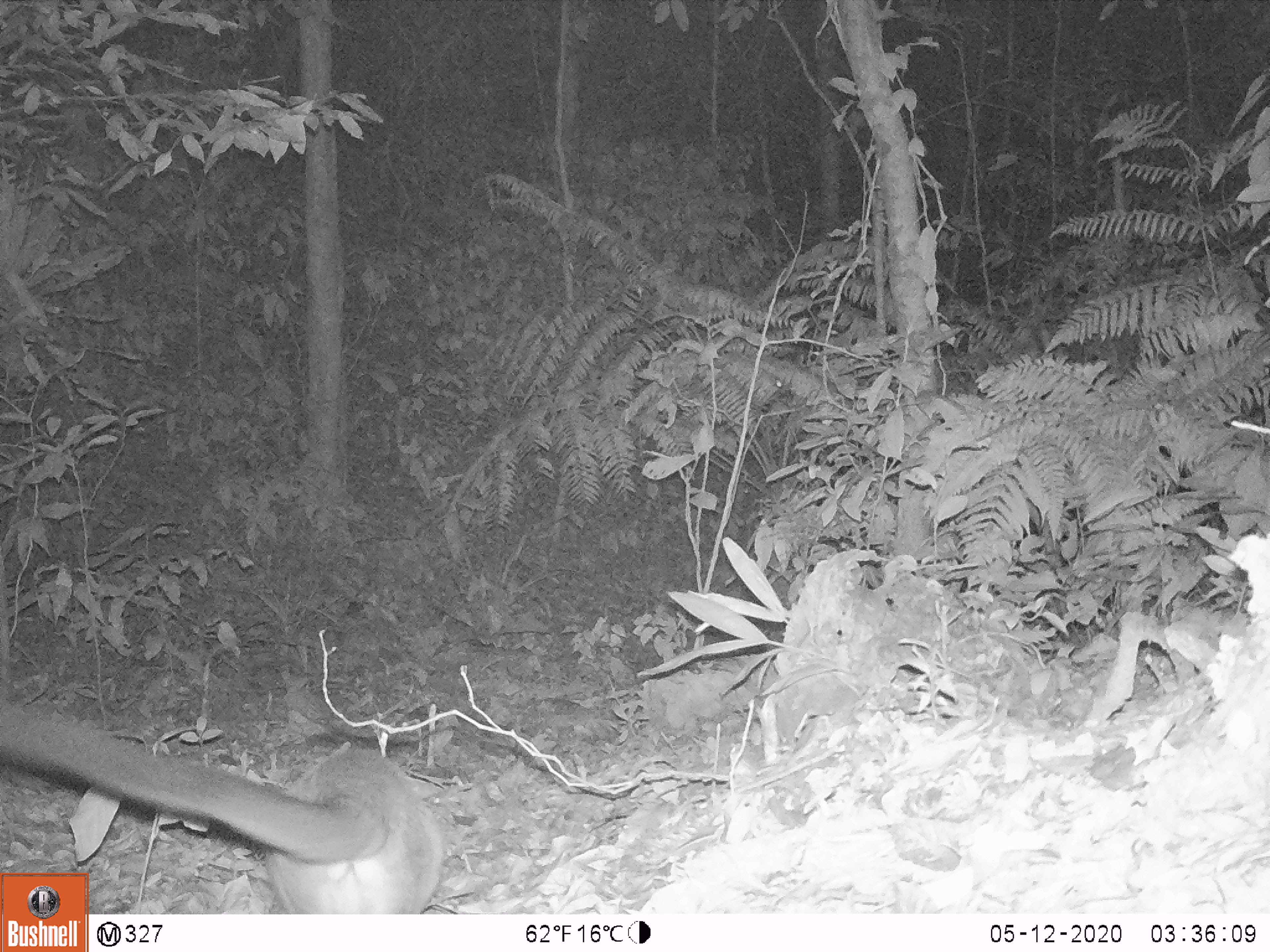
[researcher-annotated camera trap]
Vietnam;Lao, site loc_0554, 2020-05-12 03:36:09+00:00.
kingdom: Animalia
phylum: Chordata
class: Mammalia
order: Carnivora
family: Viverridae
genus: Paguma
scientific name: Paguma larvata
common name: masked palm civet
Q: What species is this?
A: Masked palm civet (Paguma larvata).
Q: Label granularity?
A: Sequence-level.